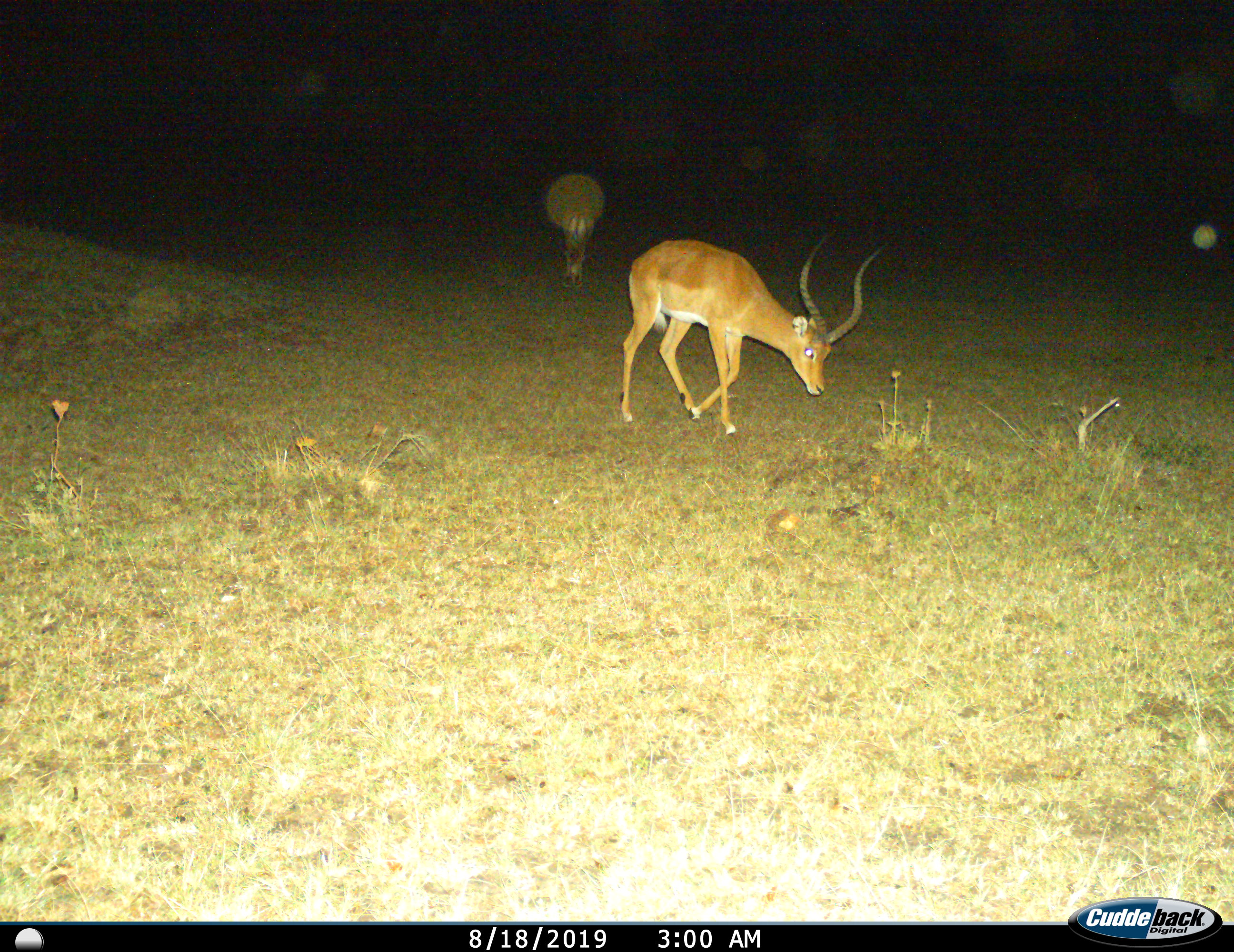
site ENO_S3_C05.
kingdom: Animalia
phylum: Chordata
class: Mammalia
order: Artiodactyla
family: Bovidae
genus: Aepyceros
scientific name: Aepyceros melampus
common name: impala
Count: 2.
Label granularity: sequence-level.